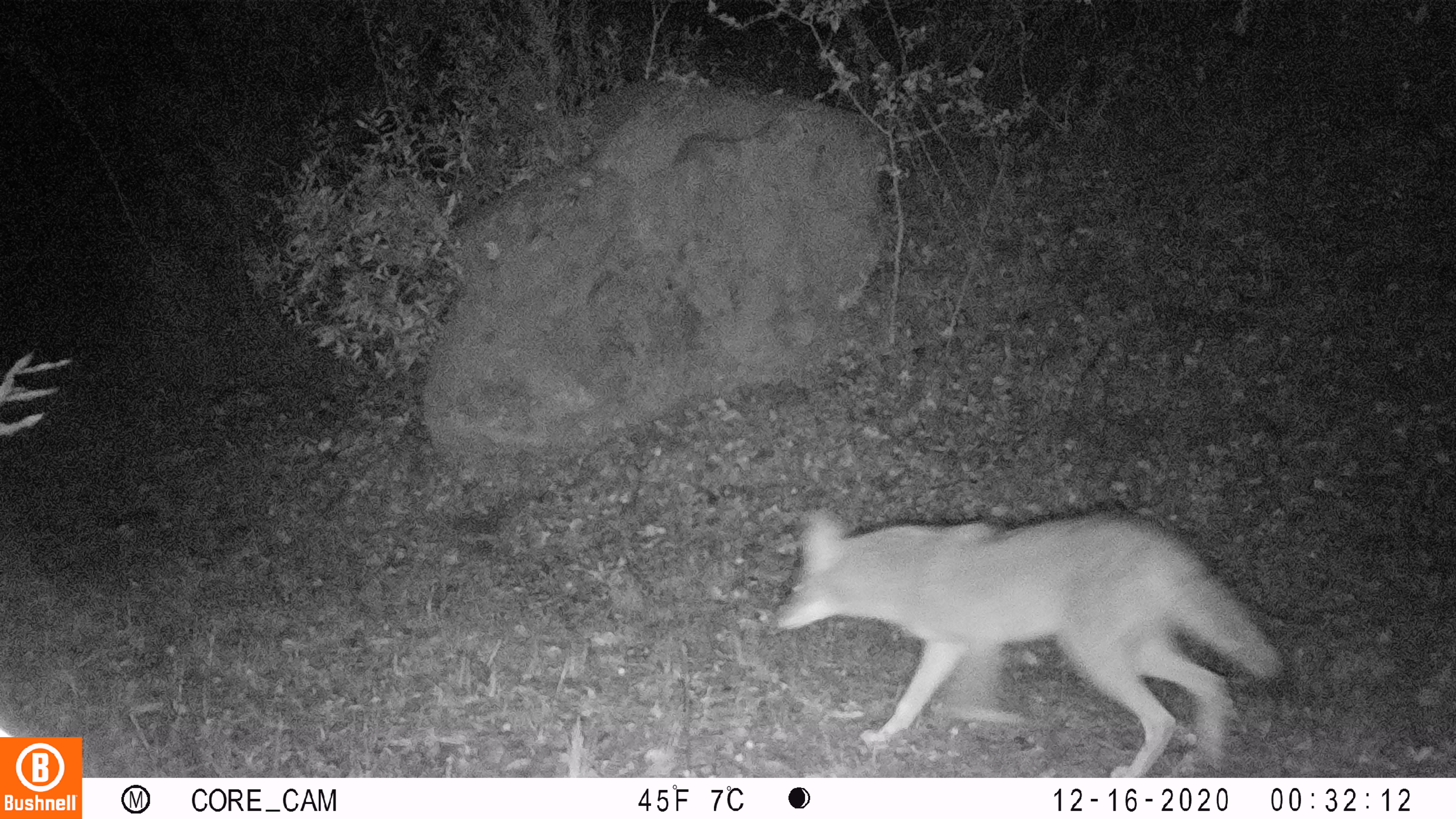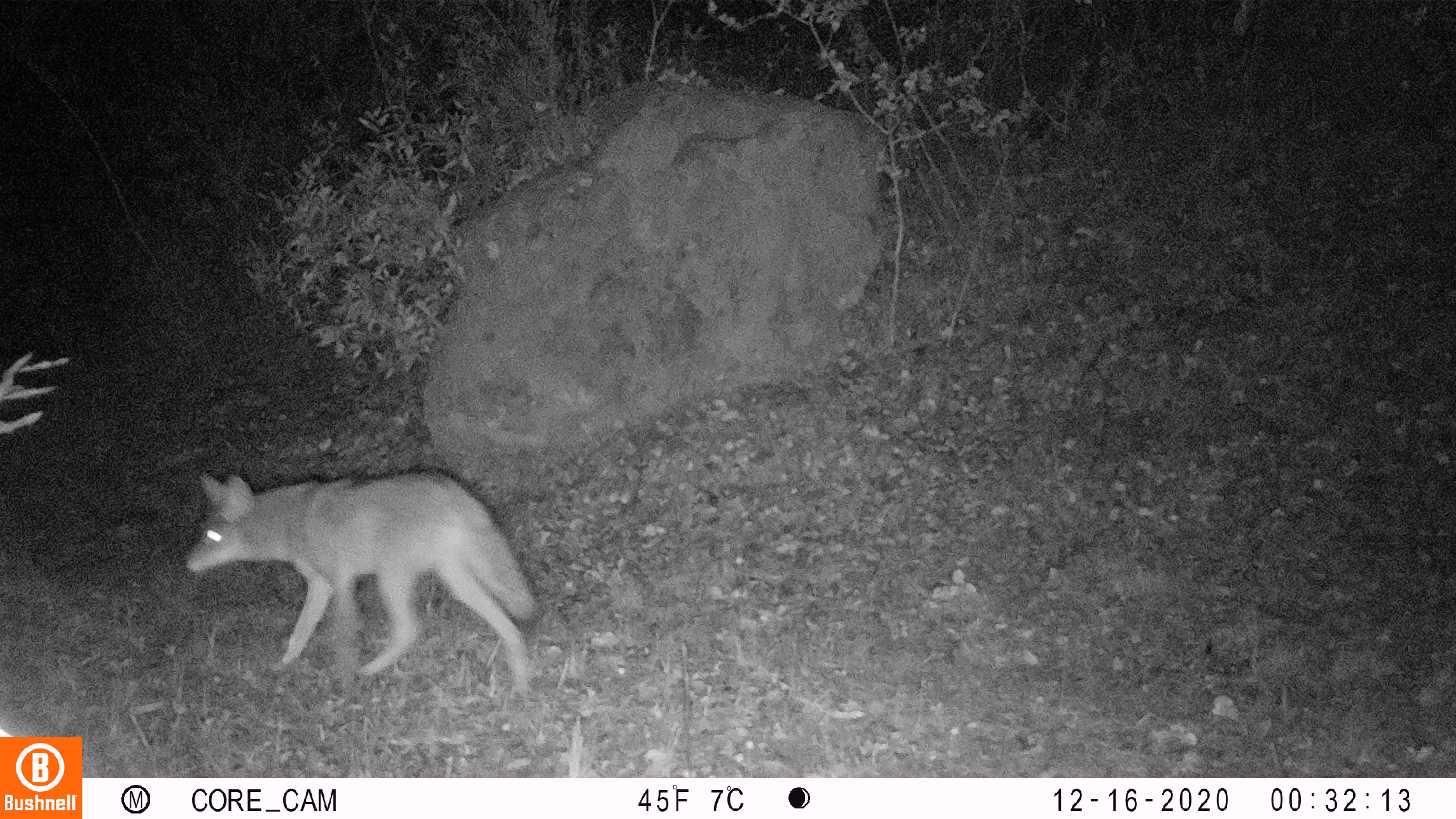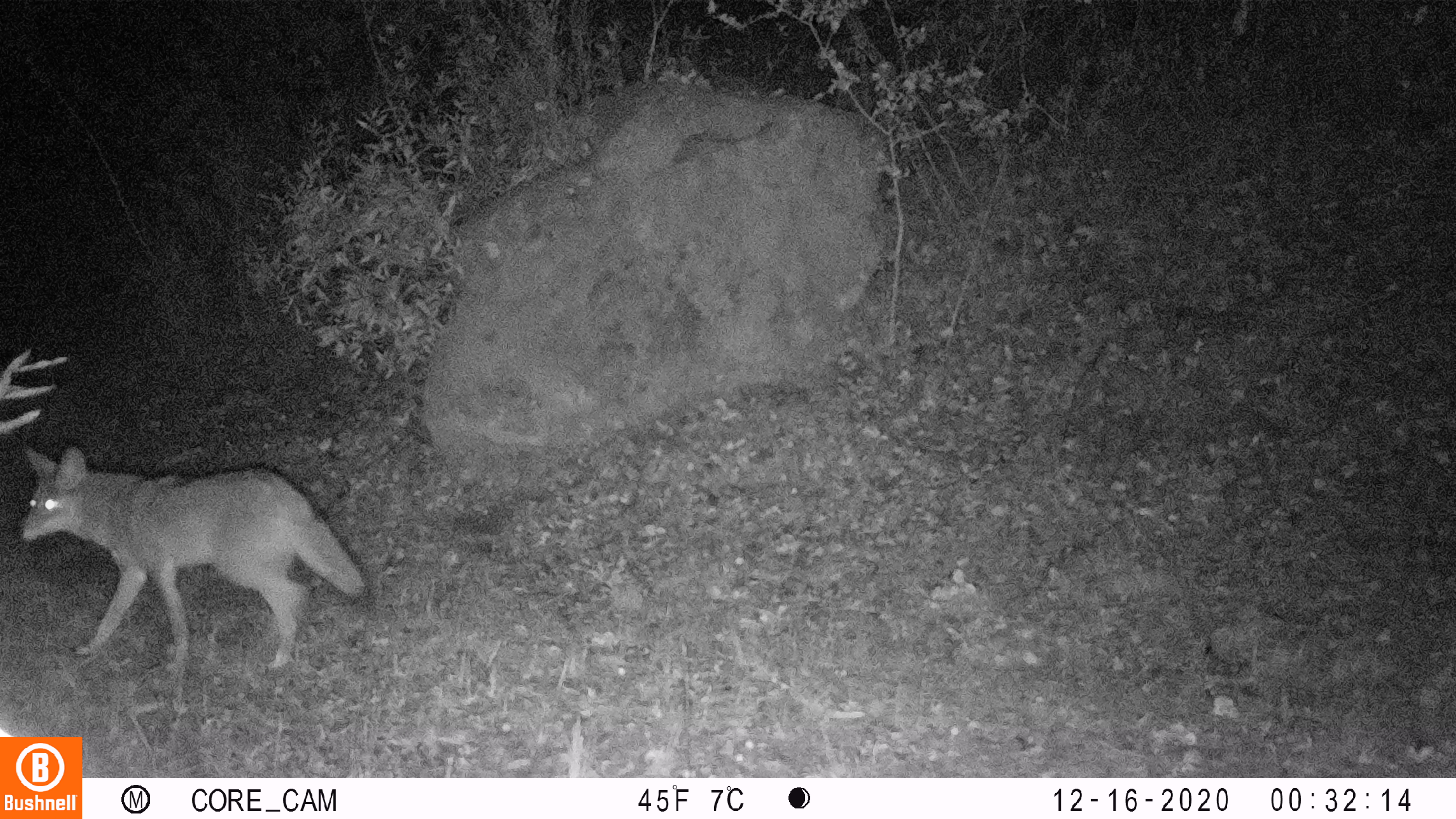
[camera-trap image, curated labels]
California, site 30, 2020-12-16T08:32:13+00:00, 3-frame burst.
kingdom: Animalia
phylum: Chordata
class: Mammalia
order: Carnivora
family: Canidae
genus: Canis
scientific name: Canis latrans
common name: coyote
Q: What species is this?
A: Coyote (Canis latrans).